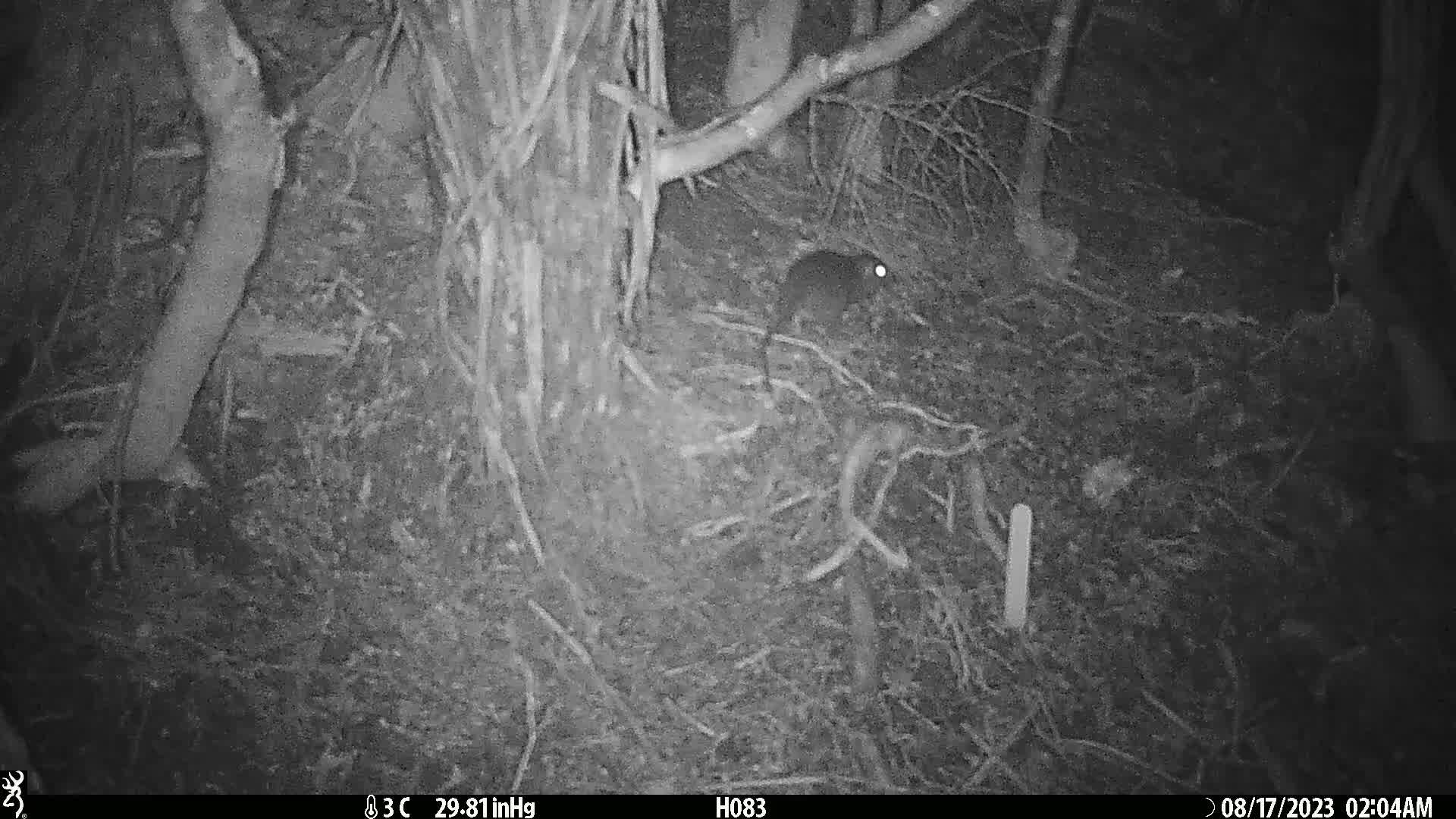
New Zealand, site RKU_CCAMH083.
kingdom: Animalia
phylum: Chordata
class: Mammalia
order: Rodentia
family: Muridae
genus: Rattus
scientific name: Rattus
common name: rat